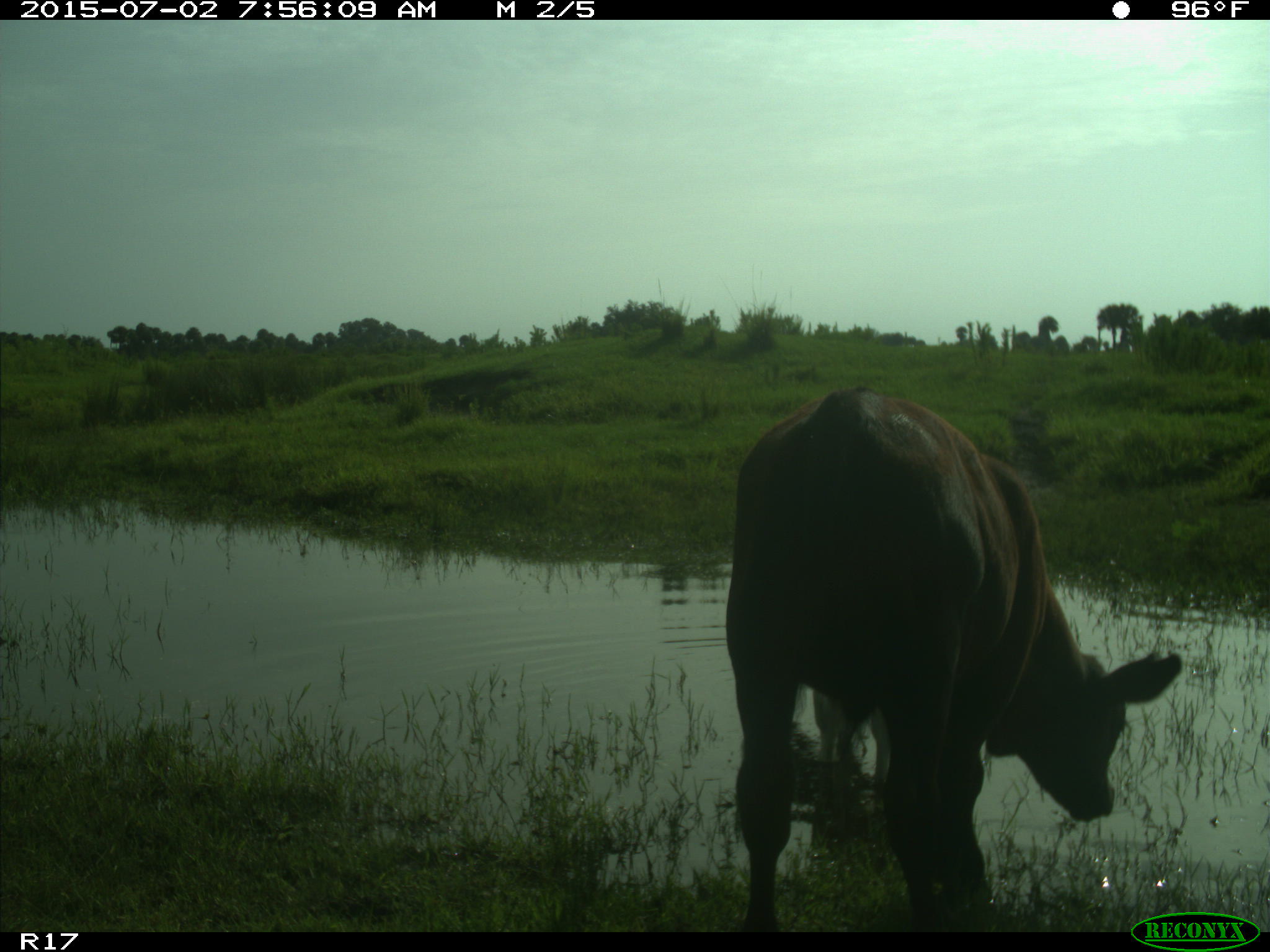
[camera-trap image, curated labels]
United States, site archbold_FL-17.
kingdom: Animalia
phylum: Chordata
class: Mammalia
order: Artiodactyla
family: Bovidae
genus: Bos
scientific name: Bos taurus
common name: domestic cow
Bos taurus (domestic cow).